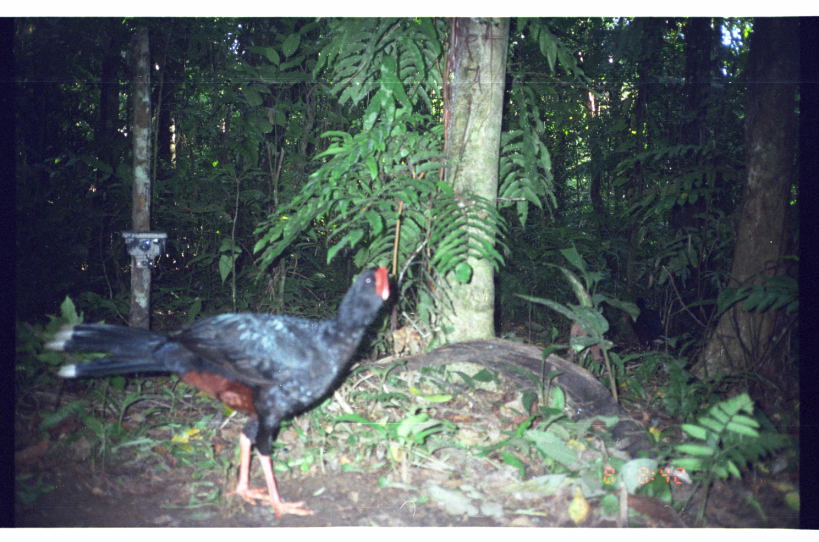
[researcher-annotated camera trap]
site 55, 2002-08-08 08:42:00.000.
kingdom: Animalia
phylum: Chordata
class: Aves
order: Galliformes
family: Cracidae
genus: Mitu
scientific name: Mitu tuberosum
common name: razor-billed curassow